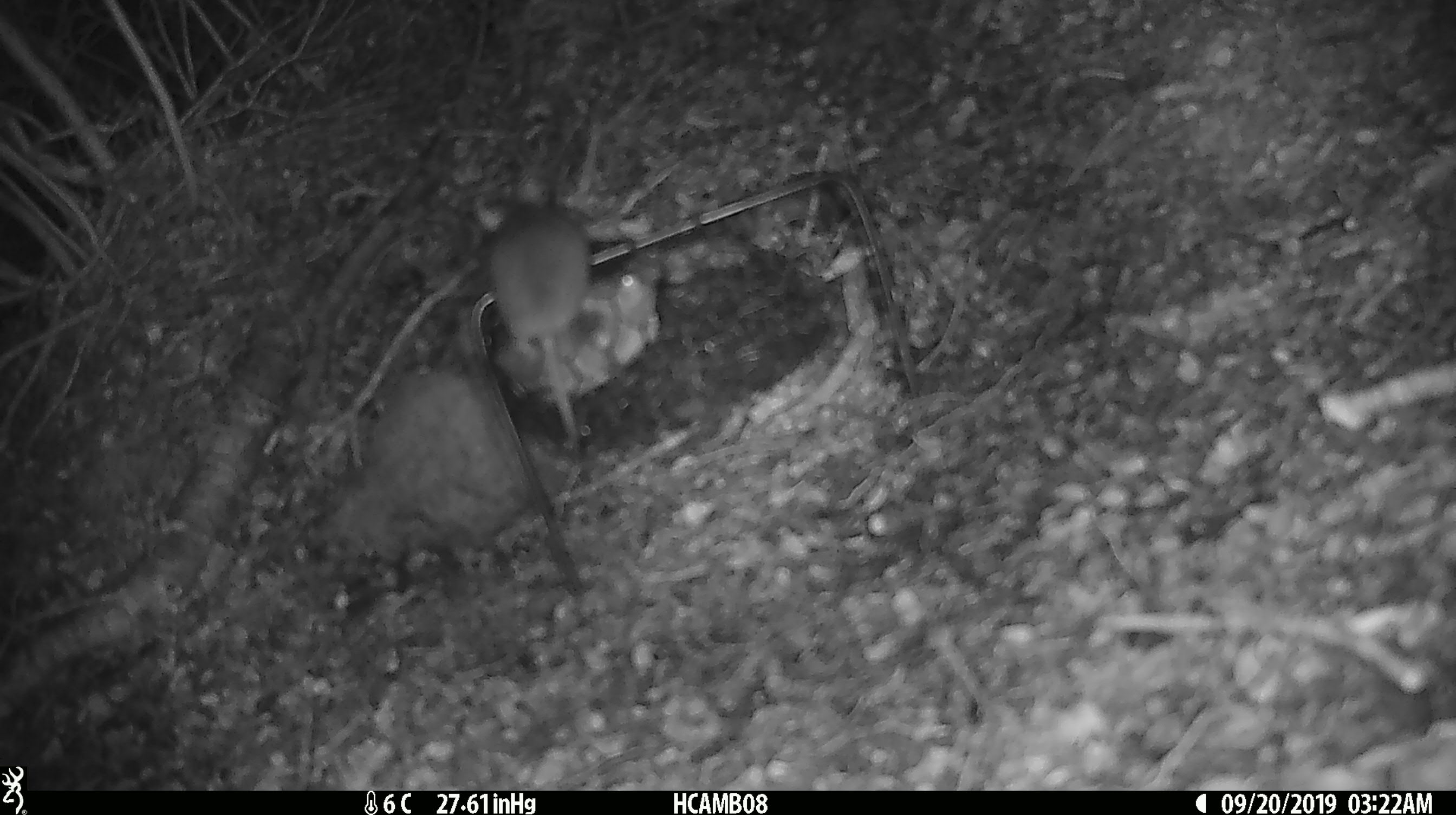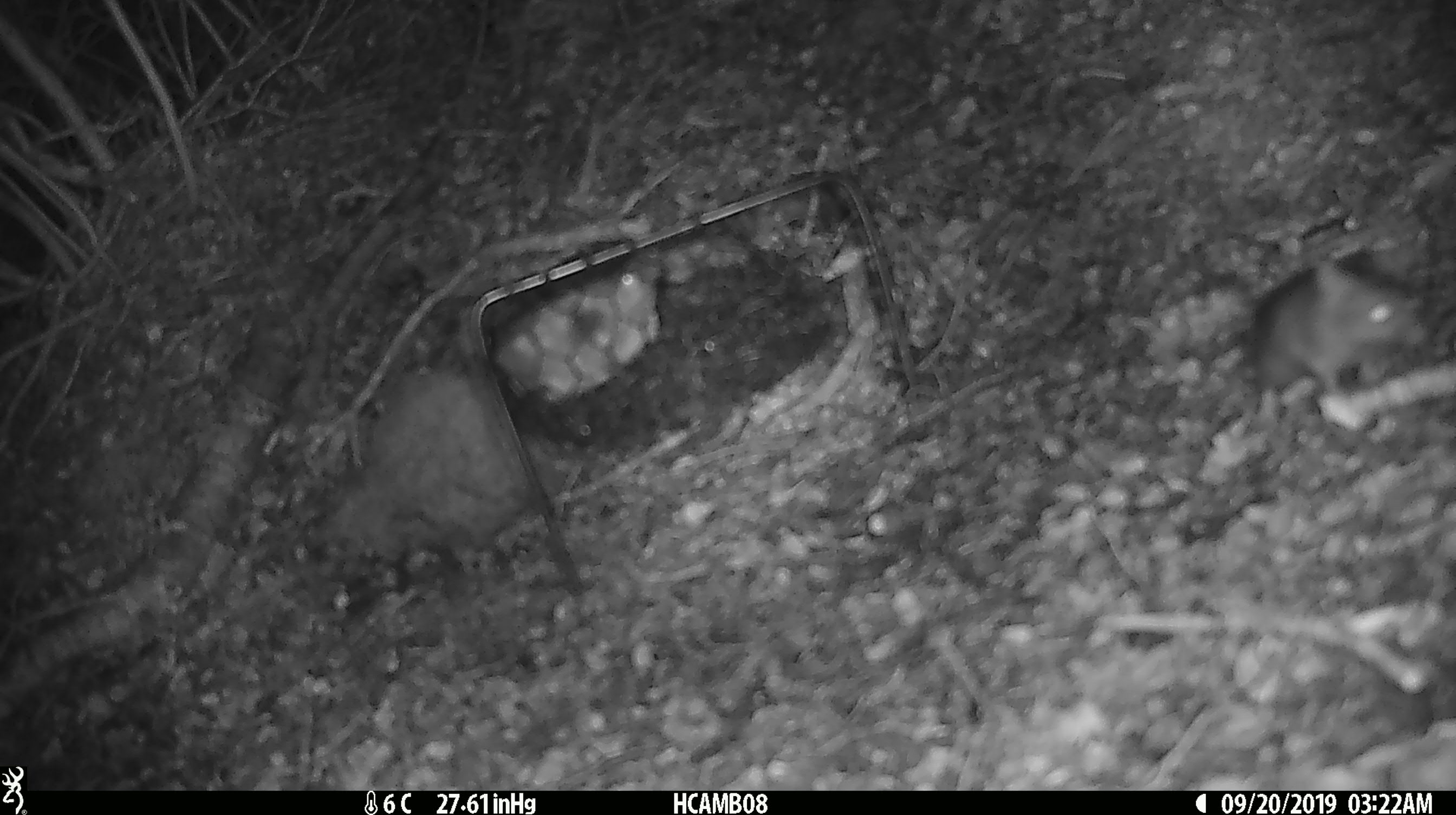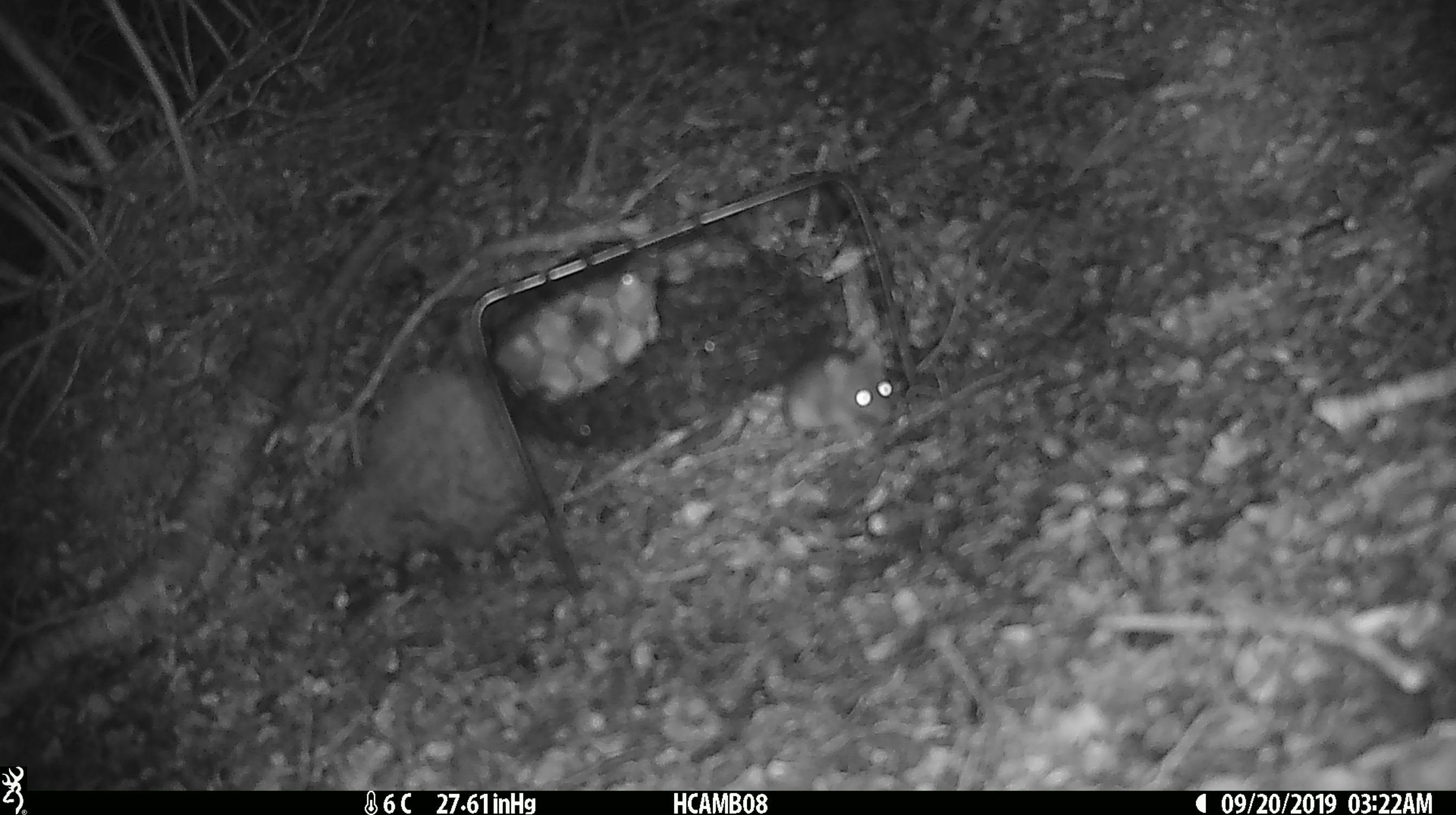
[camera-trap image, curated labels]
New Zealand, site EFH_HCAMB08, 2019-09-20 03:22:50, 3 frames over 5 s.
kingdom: Animalia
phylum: Chordata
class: Mammalia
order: Rodentia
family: Muridae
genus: Mus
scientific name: Mus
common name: mouse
Mouse (Mus).